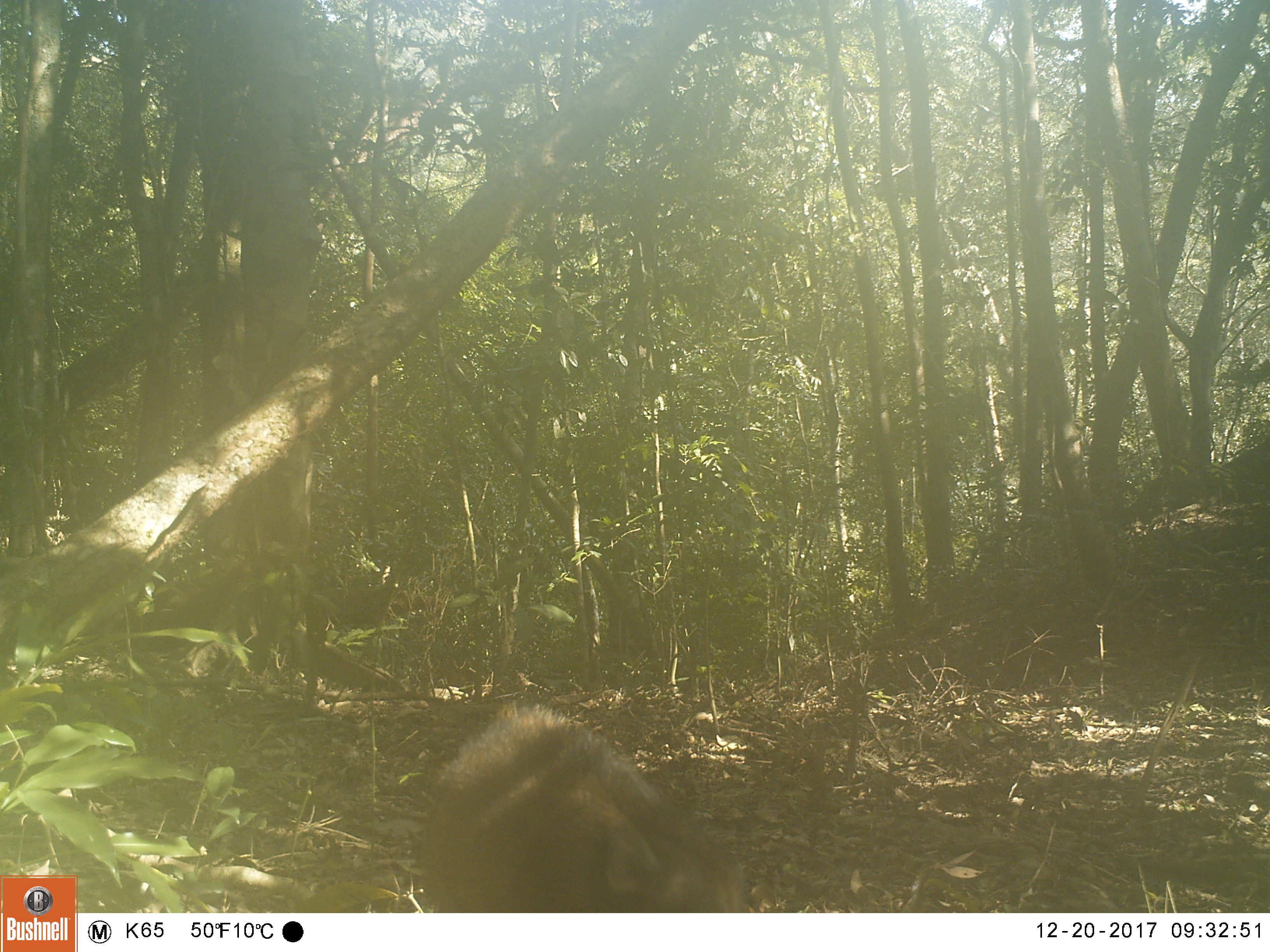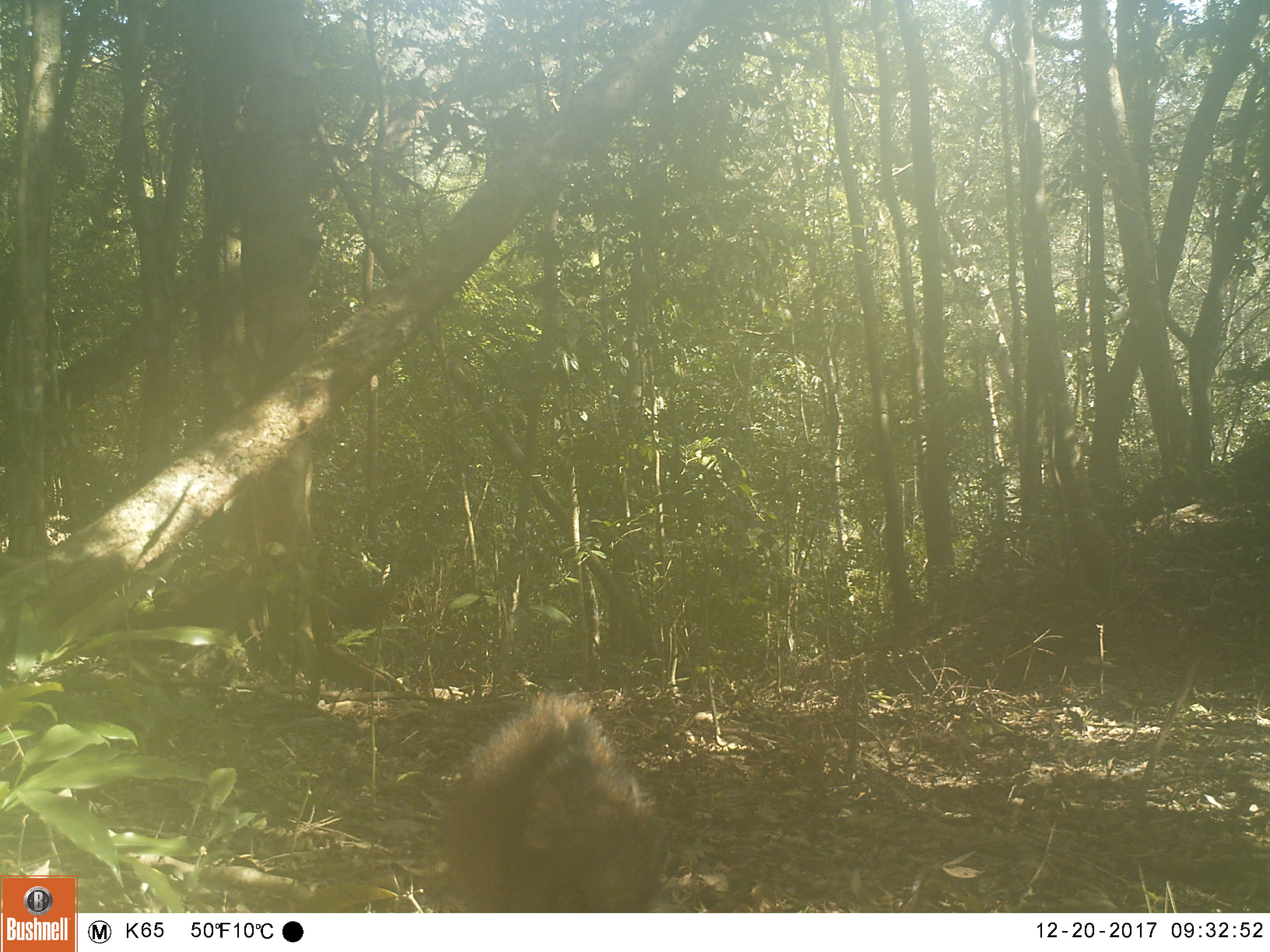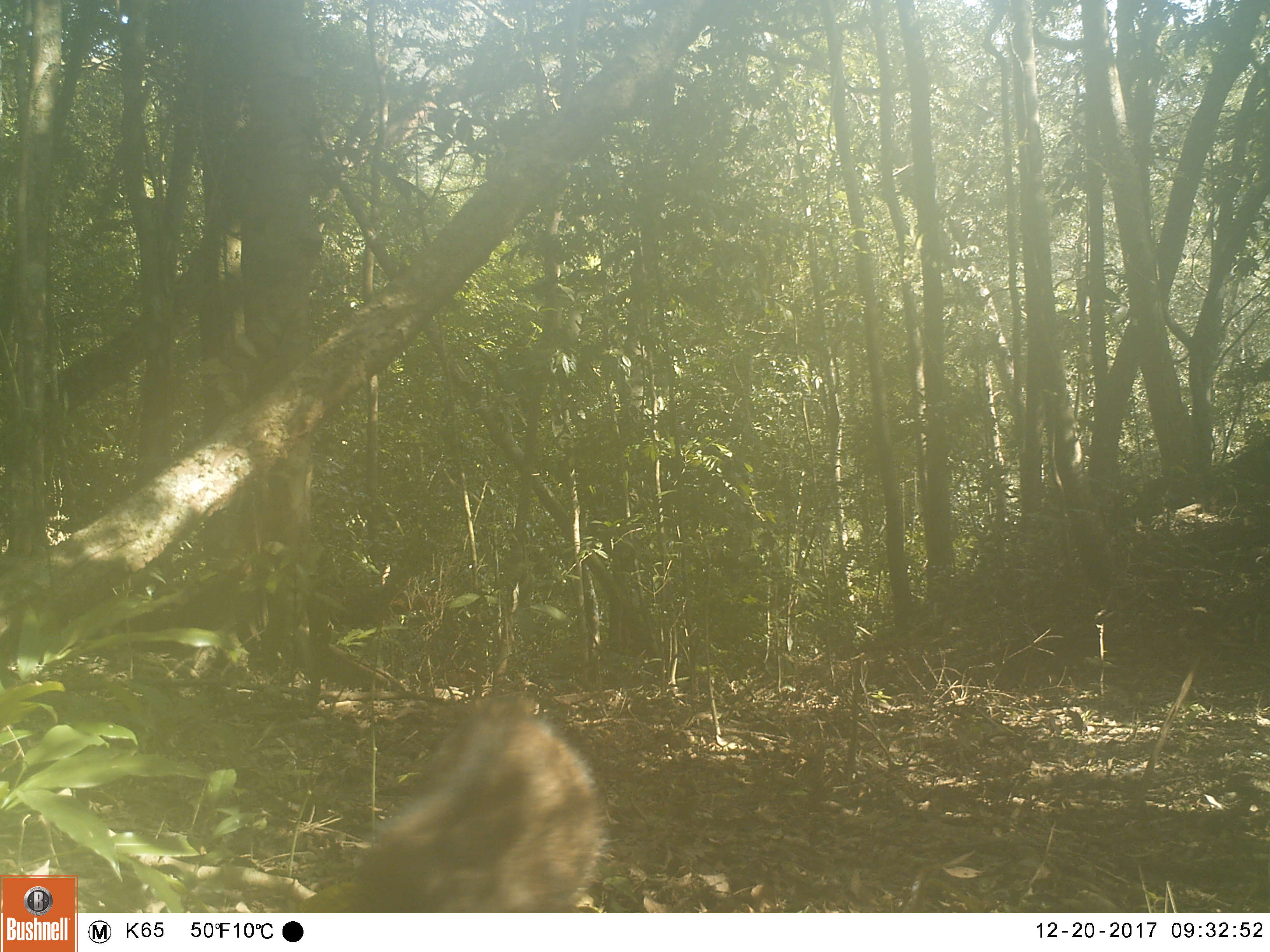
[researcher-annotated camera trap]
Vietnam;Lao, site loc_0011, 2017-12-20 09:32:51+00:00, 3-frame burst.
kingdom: Animalia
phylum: Chordata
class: Mammalia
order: Artiodactyla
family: Suidae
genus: Sus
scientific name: Sus scrofa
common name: eurasian wild pig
Eurasian wild pig (Sus scrofa). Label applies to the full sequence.